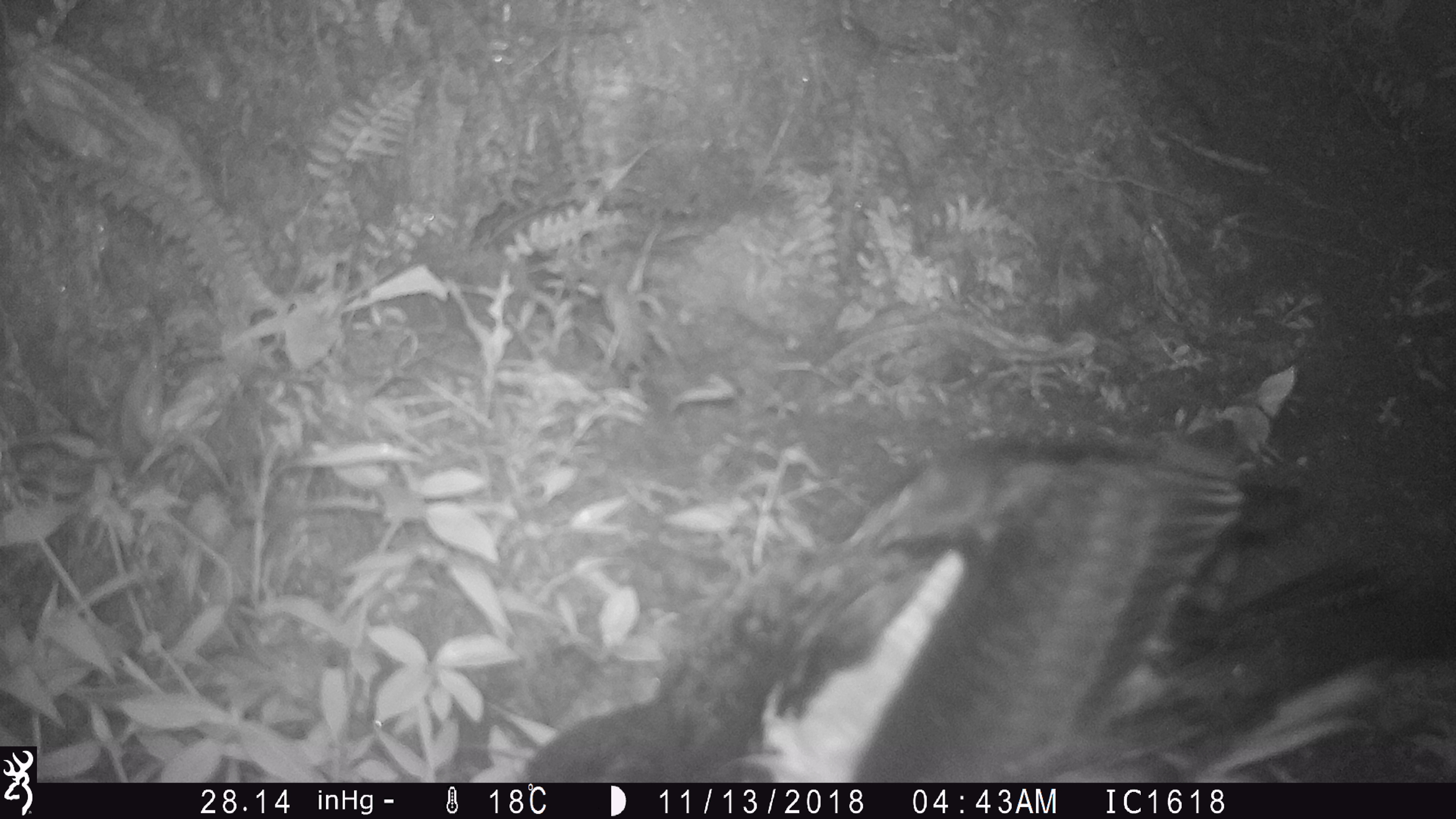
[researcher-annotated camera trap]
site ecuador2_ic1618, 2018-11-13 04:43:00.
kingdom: Animalia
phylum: Chordata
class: Aves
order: Procellariiformes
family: Procellariidae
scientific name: Procellariidae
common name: petrel chick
Petrel chick (Procellariidae).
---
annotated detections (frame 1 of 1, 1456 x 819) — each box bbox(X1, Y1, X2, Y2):
petrel chick: bbox(517, 366, 1344, 779)